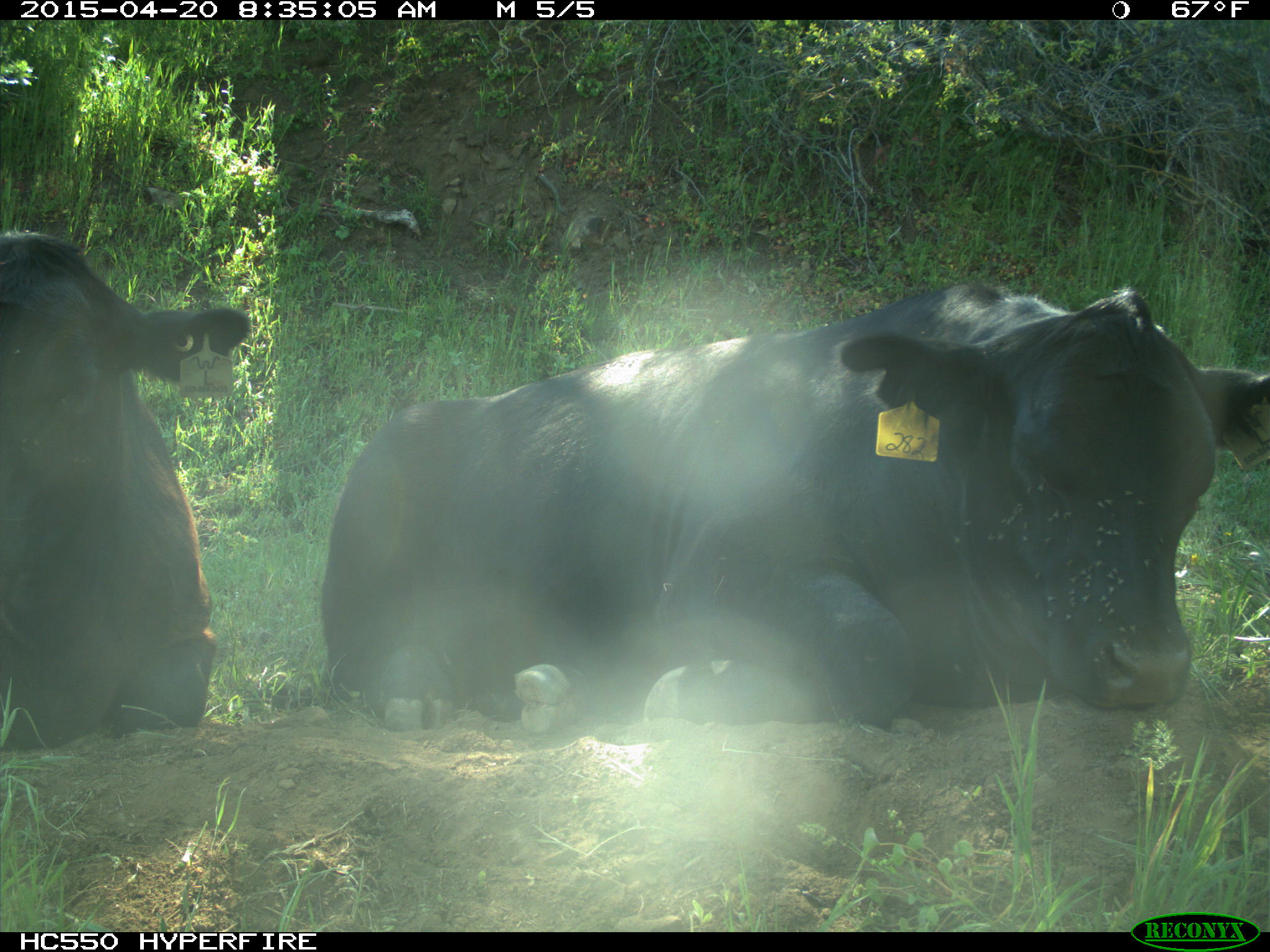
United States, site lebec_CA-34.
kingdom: Animalia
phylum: Chordata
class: Mammalia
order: Artiodactyla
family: Bovidae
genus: Bos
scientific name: Bos taurus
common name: domestic cow